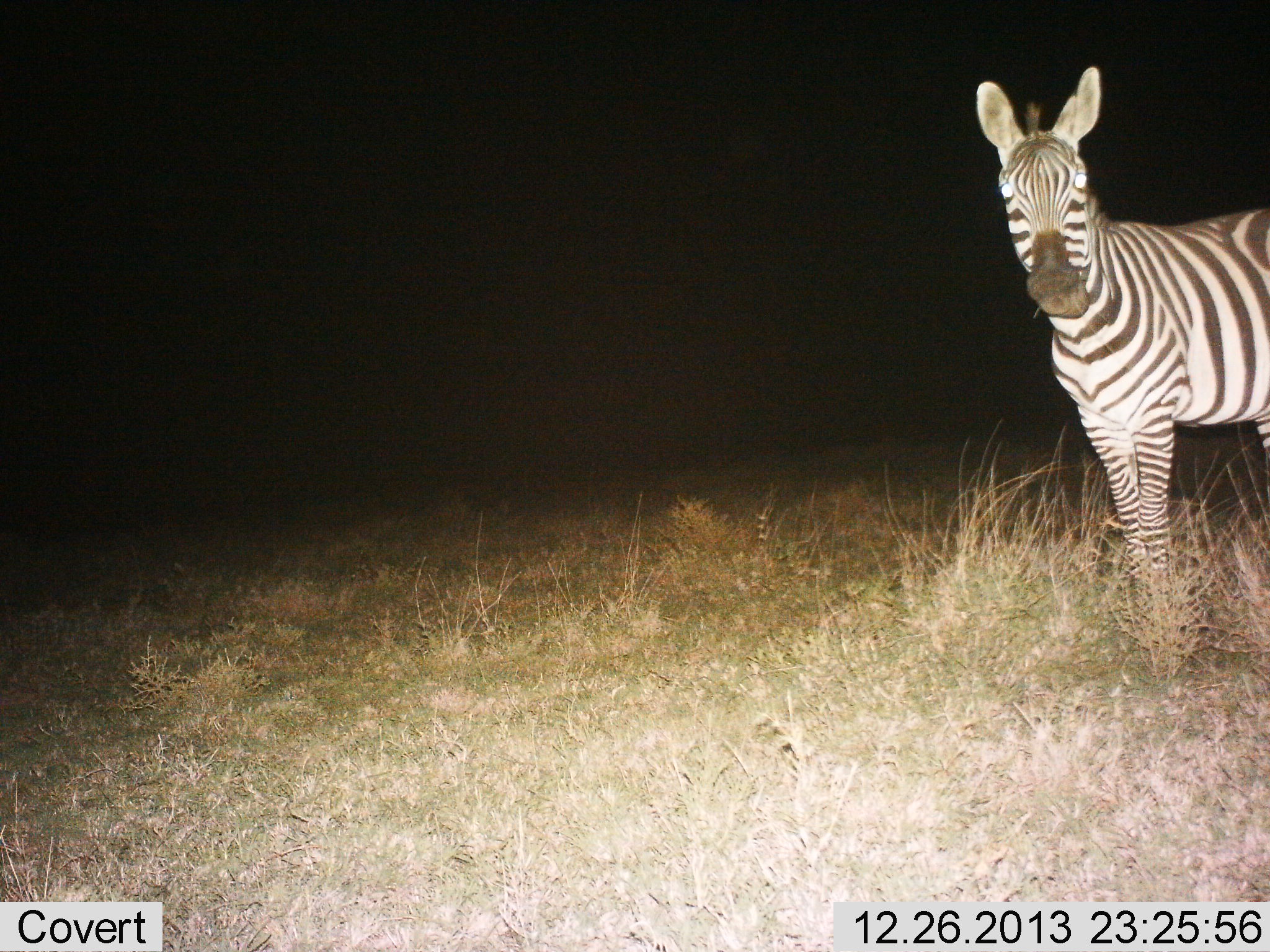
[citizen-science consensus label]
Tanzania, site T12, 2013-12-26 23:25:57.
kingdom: Animalia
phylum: Chordata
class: Mammalia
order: Perissodactyla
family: Equidae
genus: Equus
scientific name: Equus quagga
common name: plains zebra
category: zebra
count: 1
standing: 100%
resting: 0%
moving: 0%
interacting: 0%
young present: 0%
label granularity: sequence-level